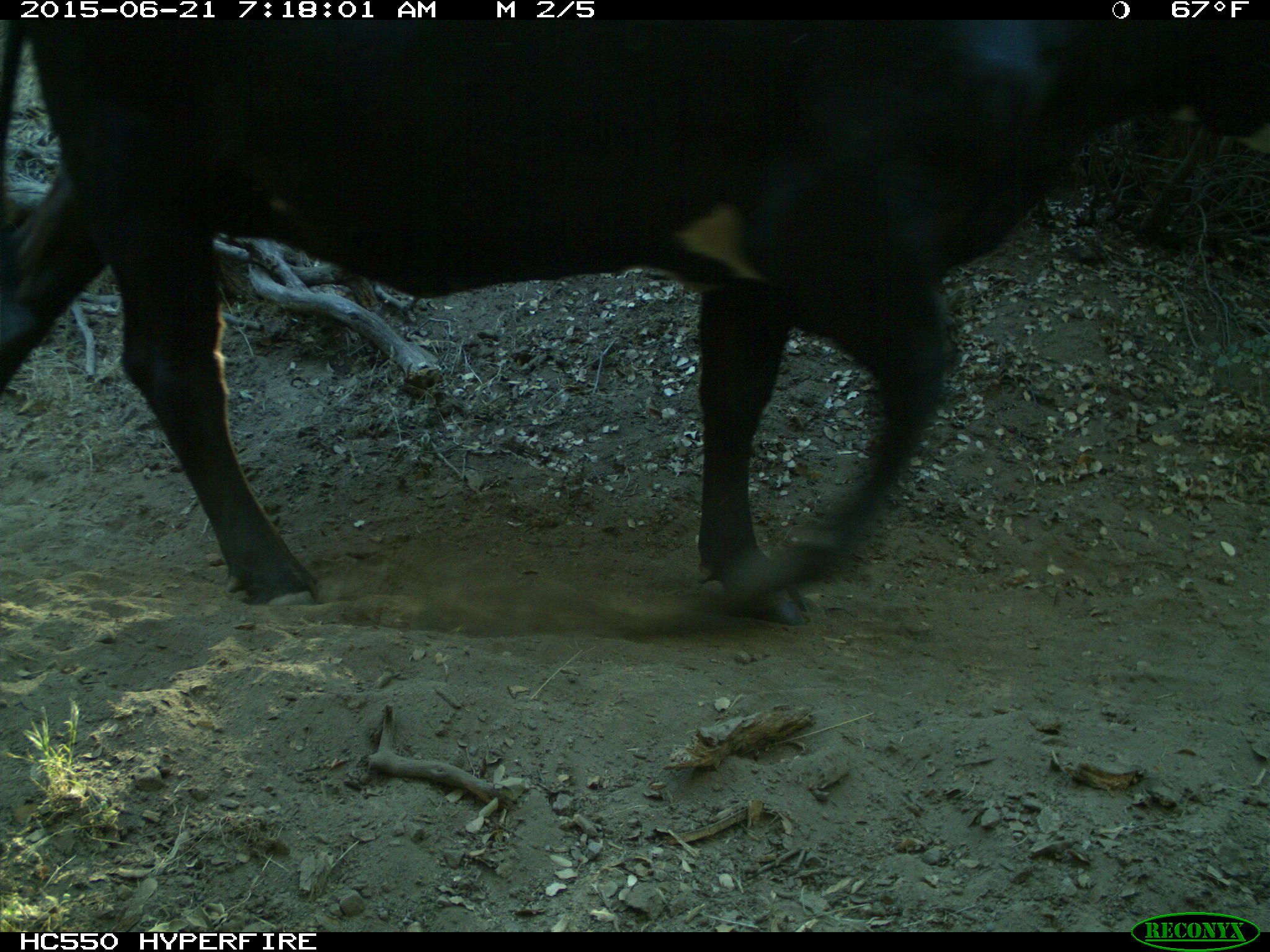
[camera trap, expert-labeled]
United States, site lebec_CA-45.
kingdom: Animalia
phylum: Chordata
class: Mammalia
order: Artiodactyla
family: Bovidae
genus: Bos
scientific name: Bos taurus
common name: domestic cow